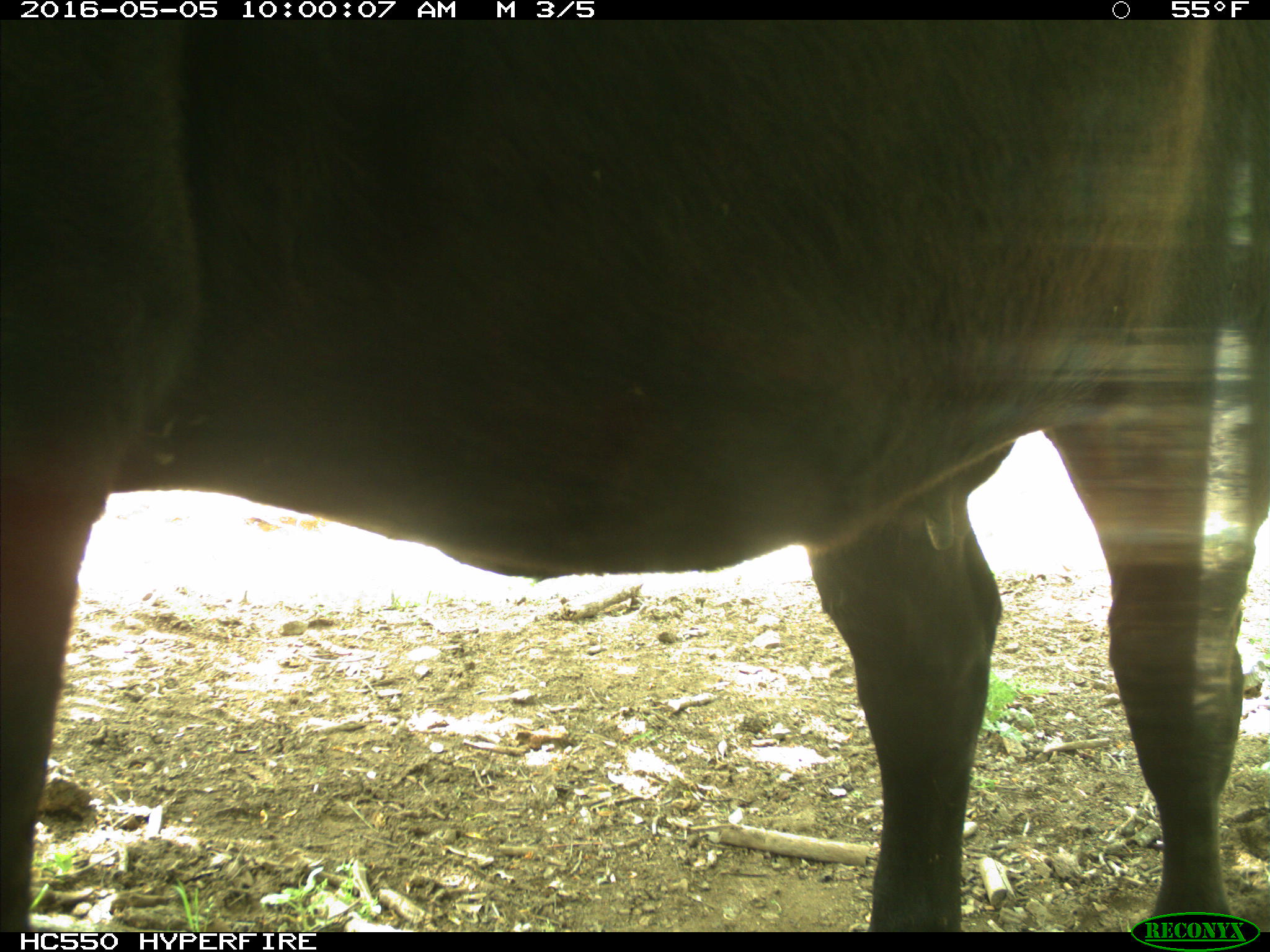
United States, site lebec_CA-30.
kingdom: Animalia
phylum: Chordata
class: Mammalia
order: Artiodactyla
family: Bovidae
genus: Bos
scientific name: Bos taurus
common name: domestic cow